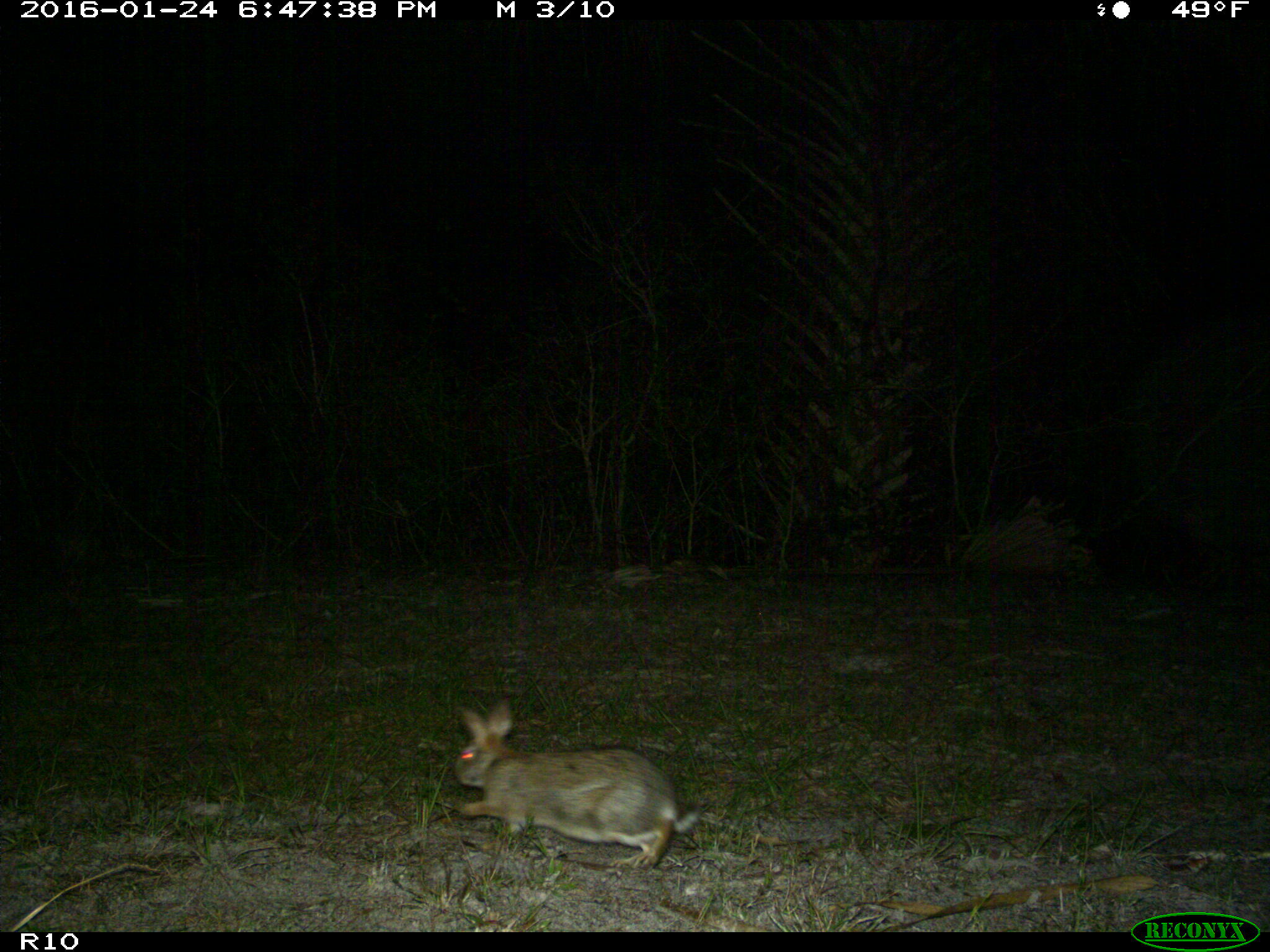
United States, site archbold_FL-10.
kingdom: Animalia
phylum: Chordata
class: Mammalia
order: Lagomorpha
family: Leporidae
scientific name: Leporidae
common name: rabbits and hares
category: unidentified rabbit